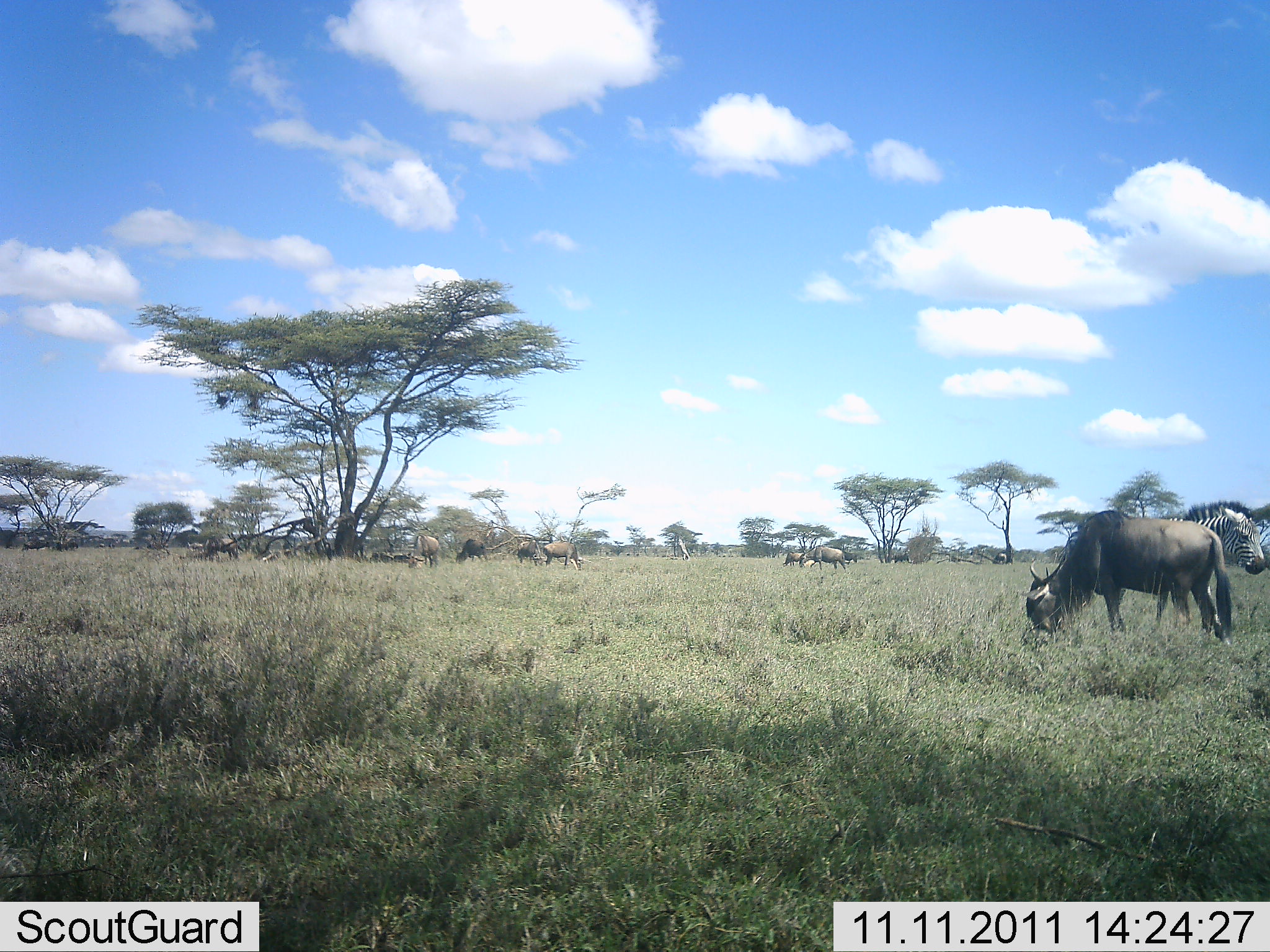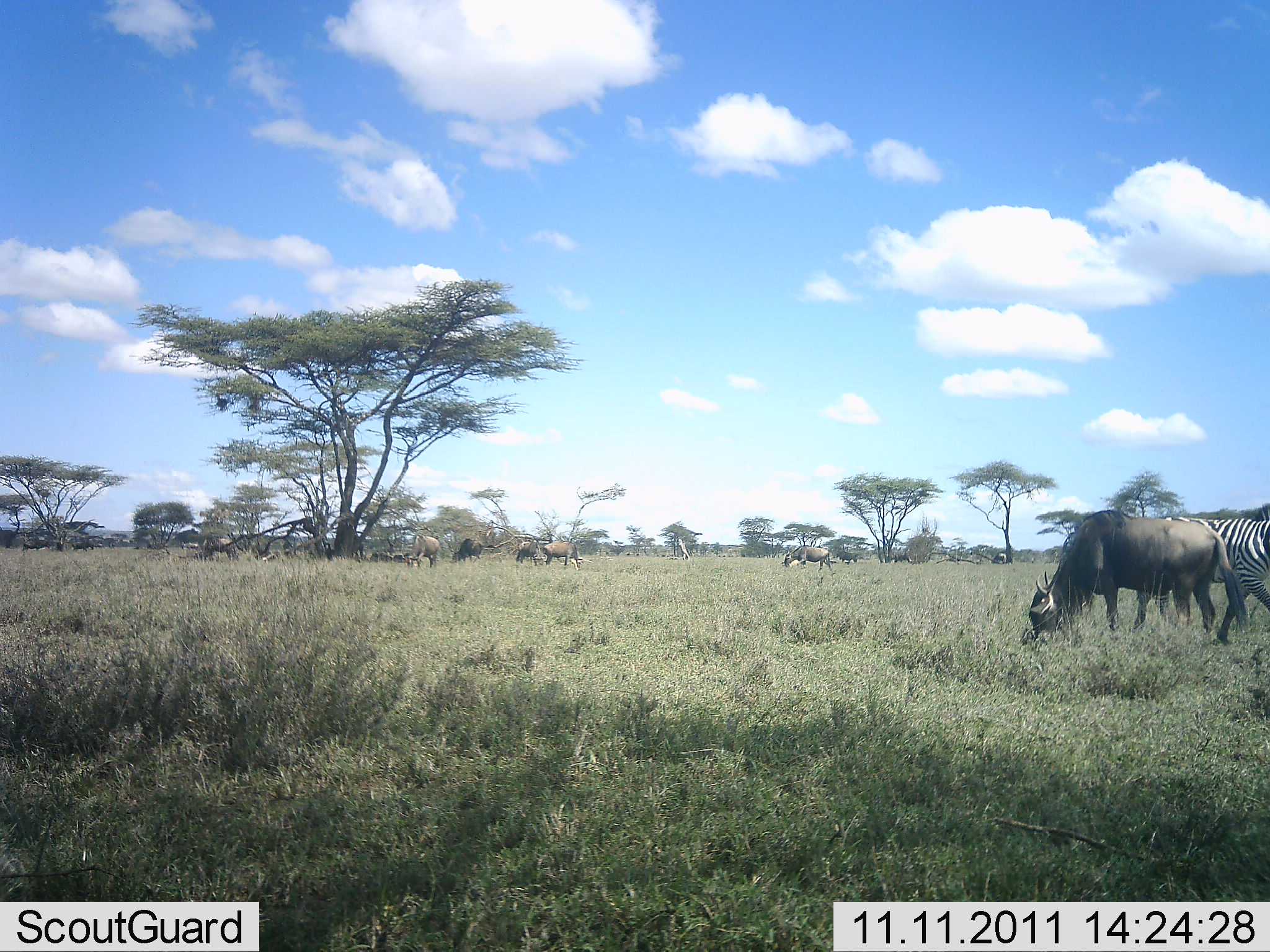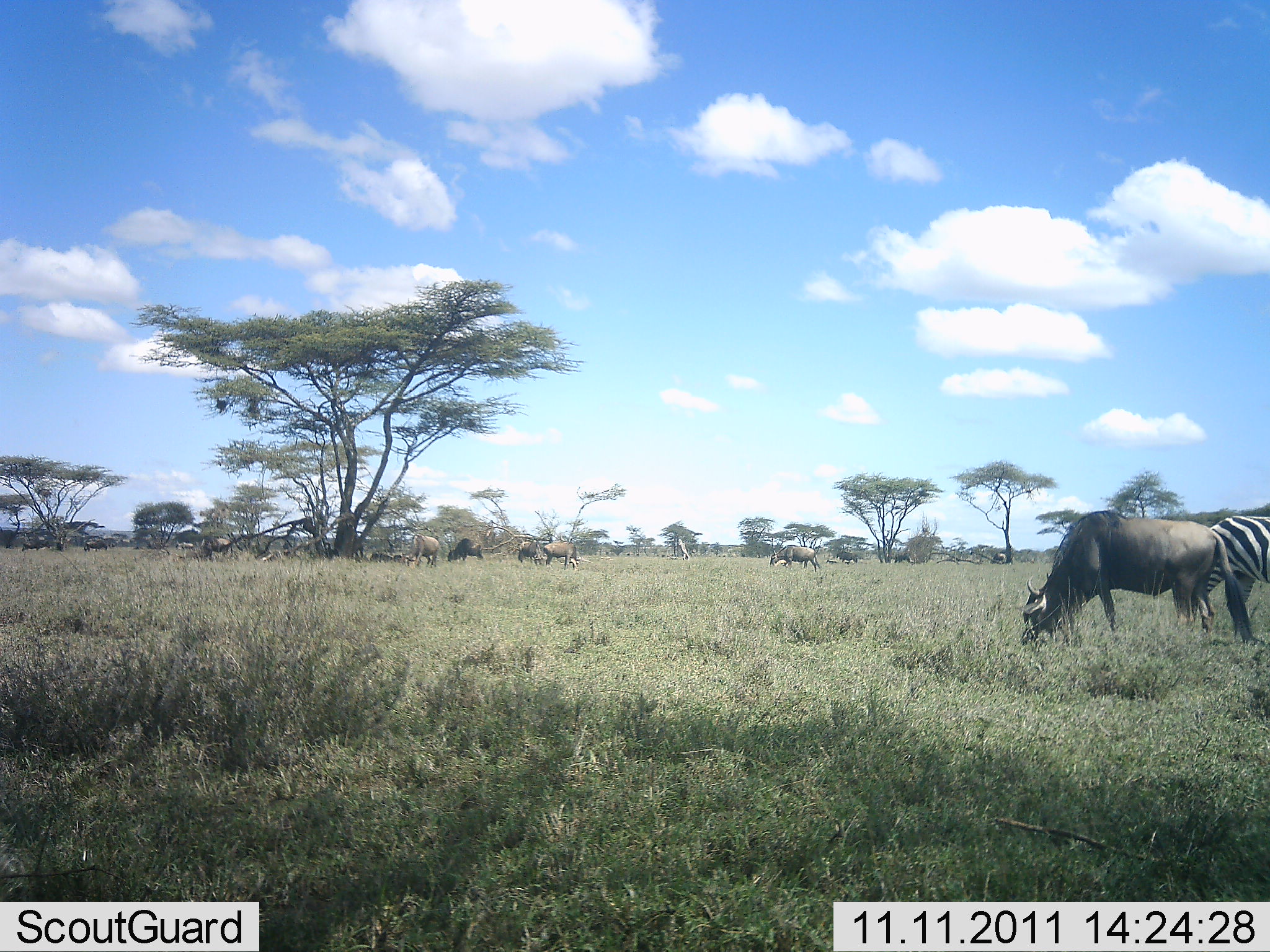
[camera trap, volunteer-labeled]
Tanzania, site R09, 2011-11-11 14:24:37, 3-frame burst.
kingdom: Animalia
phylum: Chordata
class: Mammalia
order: Artiodactyla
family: Bovidae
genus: Connochaetes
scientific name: Connochaetes taurinus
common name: blue wildebeest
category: wildebeest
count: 10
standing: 25%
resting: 8%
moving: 17%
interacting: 8%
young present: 0%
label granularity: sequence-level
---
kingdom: Animalia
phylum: Chordata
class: Mammalia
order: Perissodactyla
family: Equidae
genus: Equus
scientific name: Equus quagga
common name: plains zebra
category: zebra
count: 1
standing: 31%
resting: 0%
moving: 46%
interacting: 8%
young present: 0%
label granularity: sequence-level